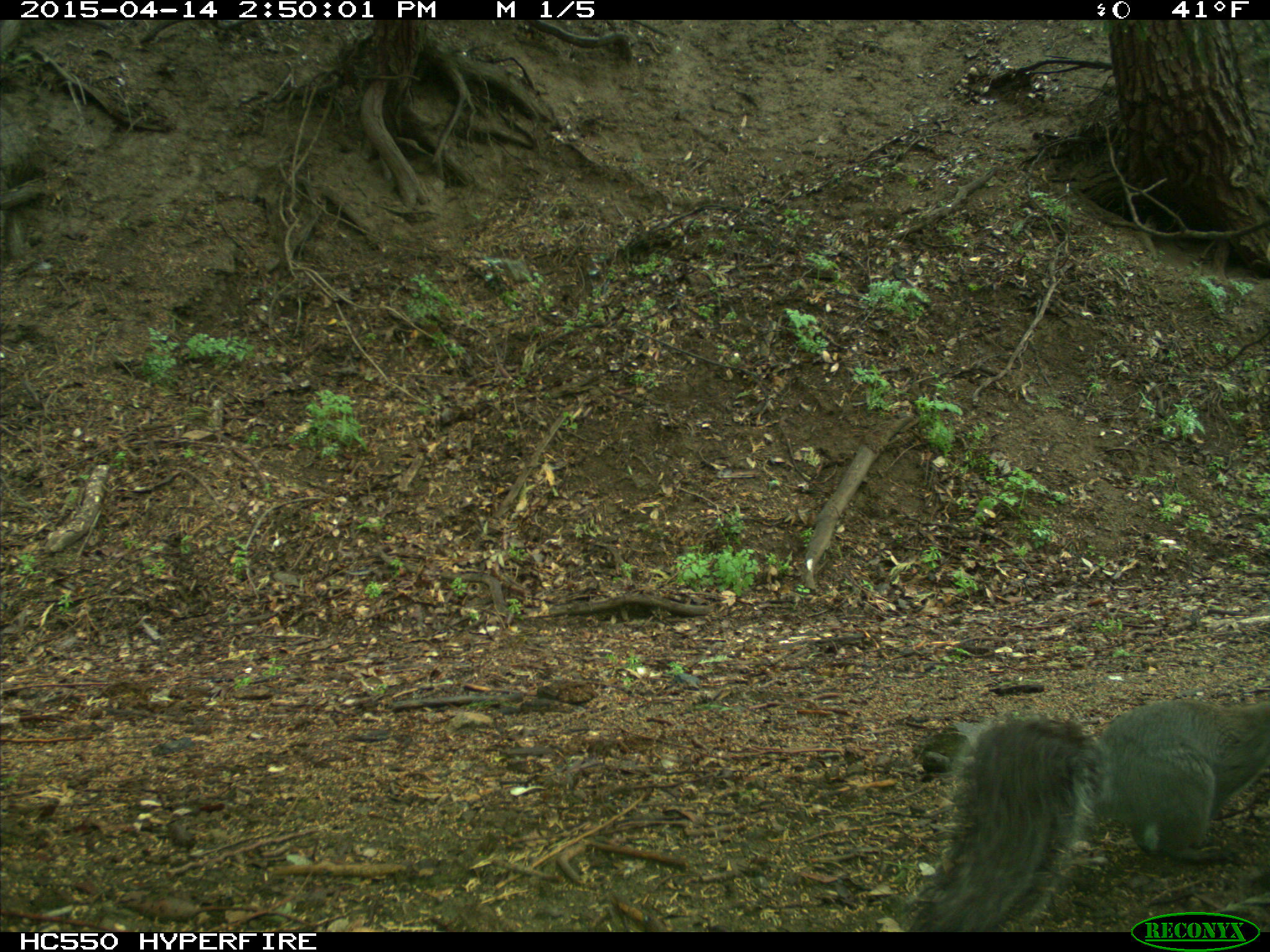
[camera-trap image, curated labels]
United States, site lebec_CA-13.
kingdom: Animalia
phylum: Chordata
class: Mammalia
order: Rodentia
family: Sciuridae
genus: Sciurus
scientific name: Sciurus carolinensis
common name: eastern gray squirrel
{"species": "Sciurus carolinensis (eastern gray squirrel)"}